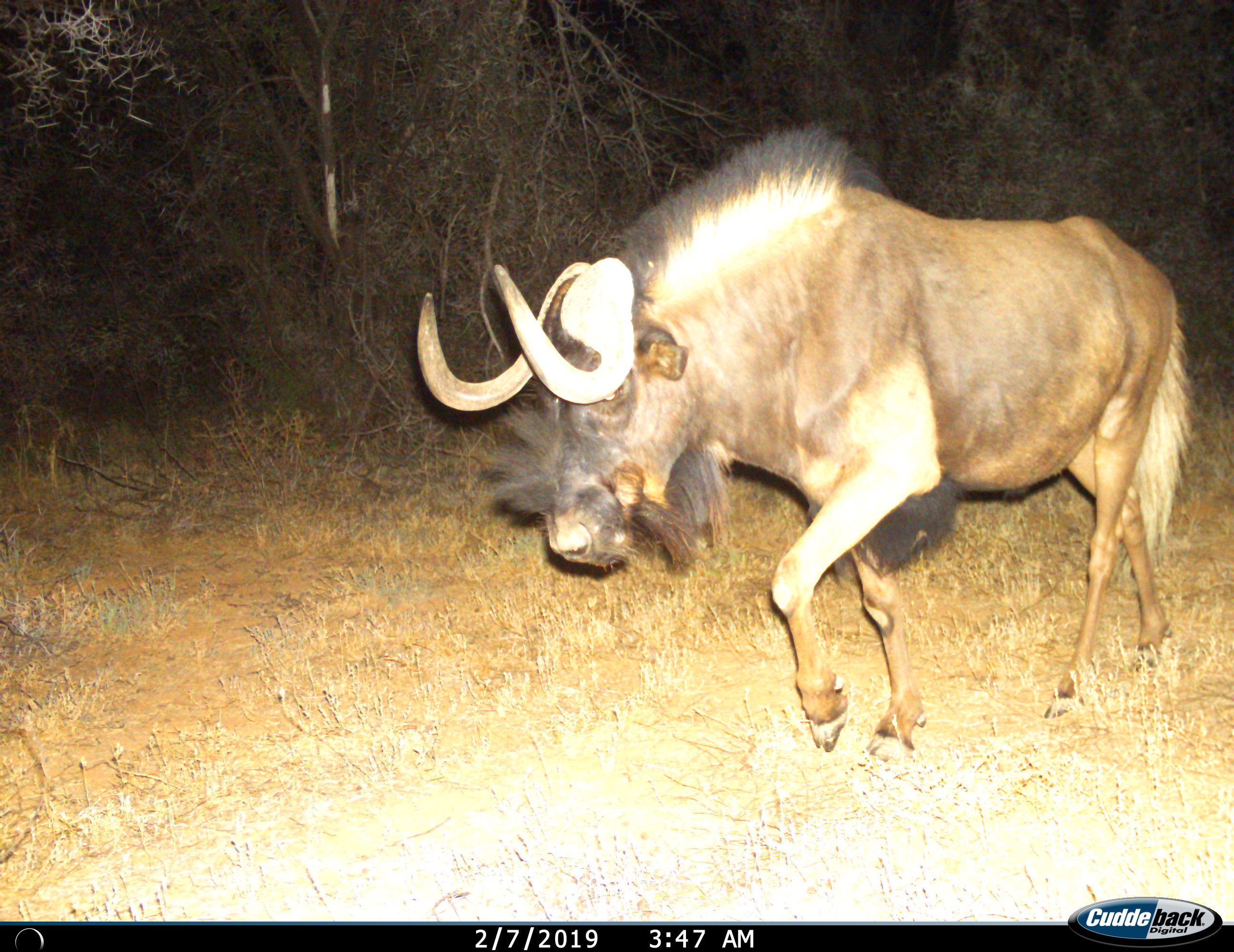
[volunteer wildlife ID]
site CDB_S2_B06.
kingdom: Animalia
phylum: Chordata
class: Mammalia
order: Artiodactyla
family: Bovidae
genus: Connochaetes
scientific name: Connochaetes gnou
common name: black wildebeest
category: wildebeestblack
Wildebeestblack (black wildebeest) (Connochaetes gnou), count 1. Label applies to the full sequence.